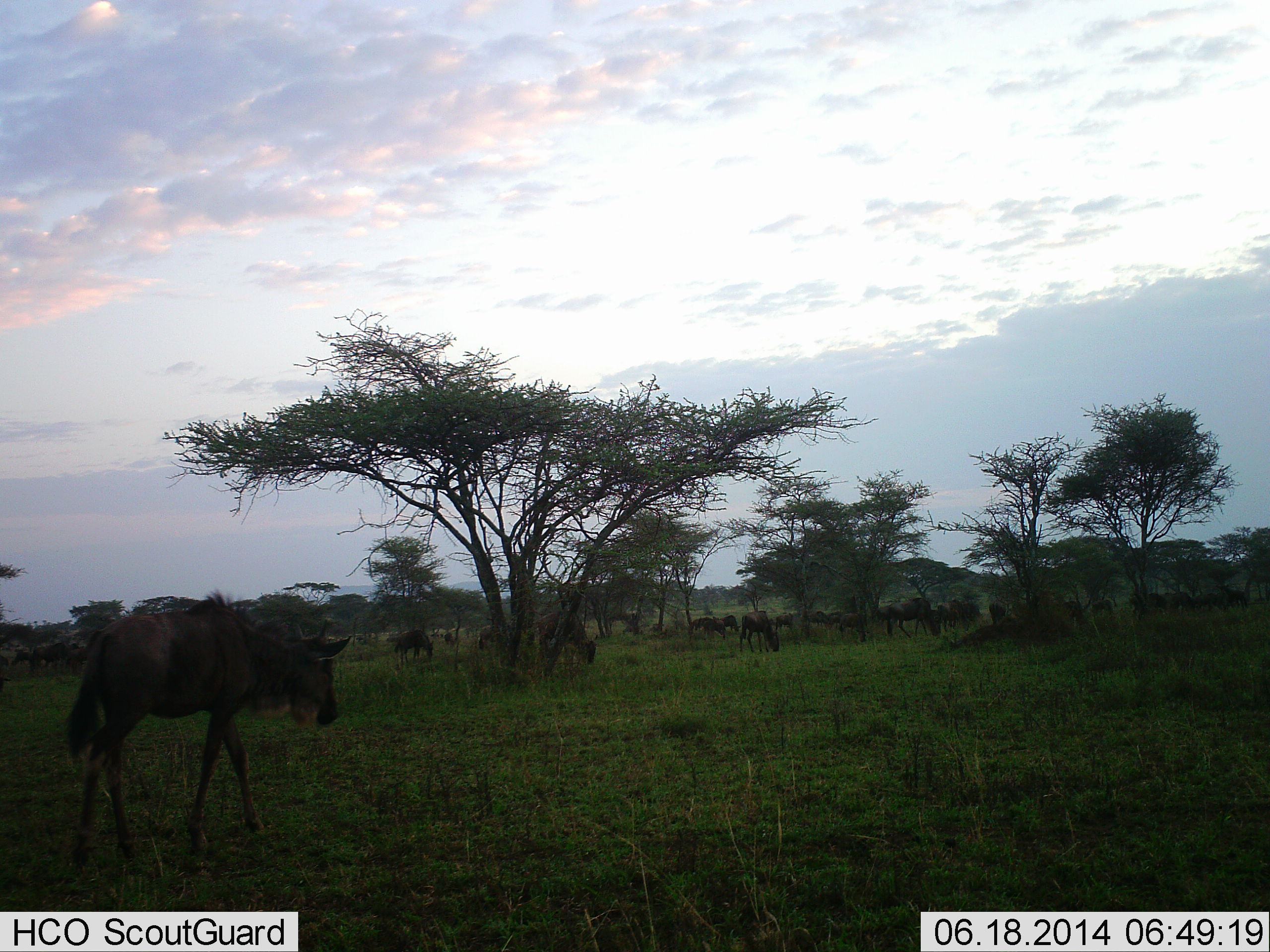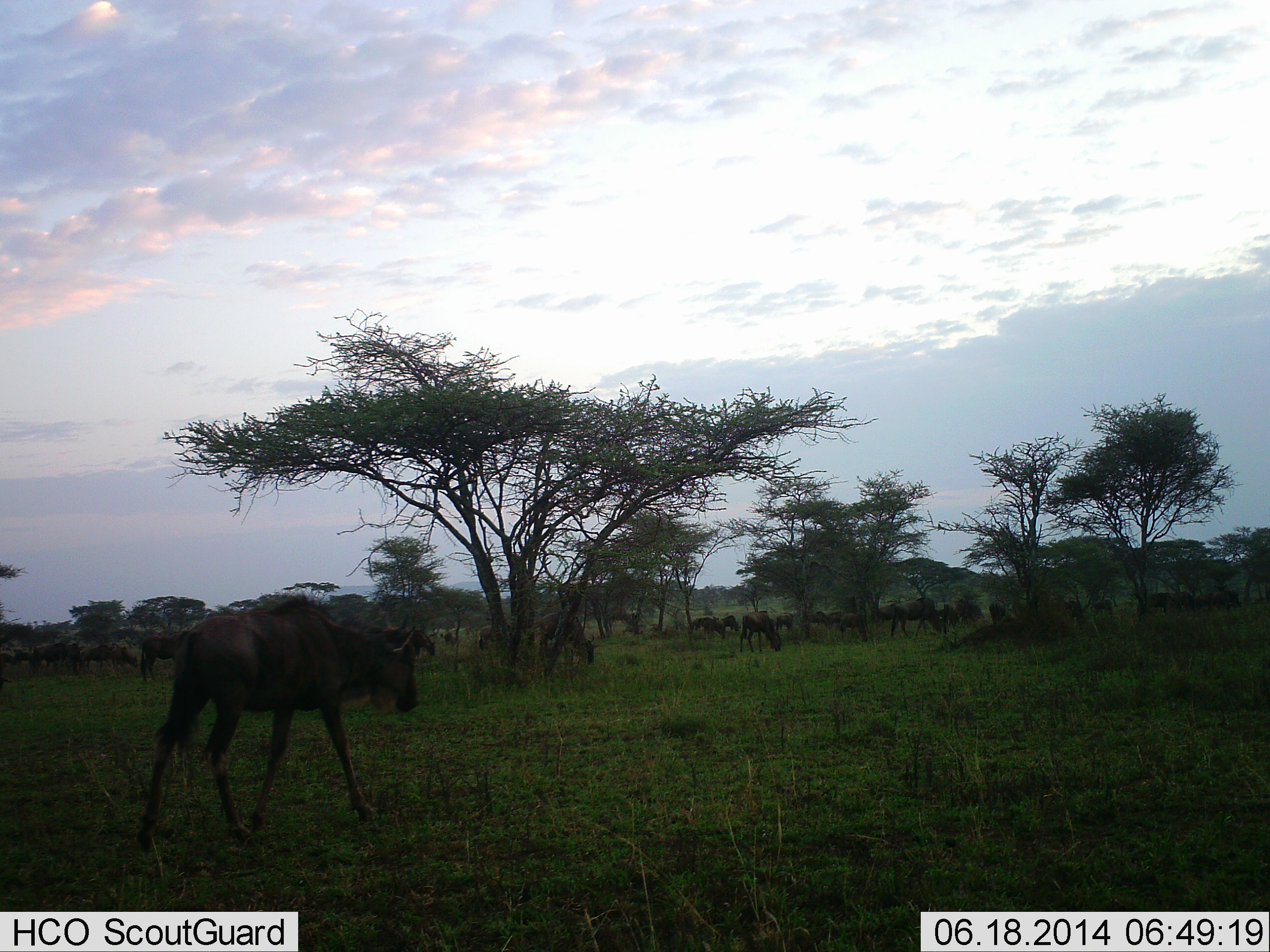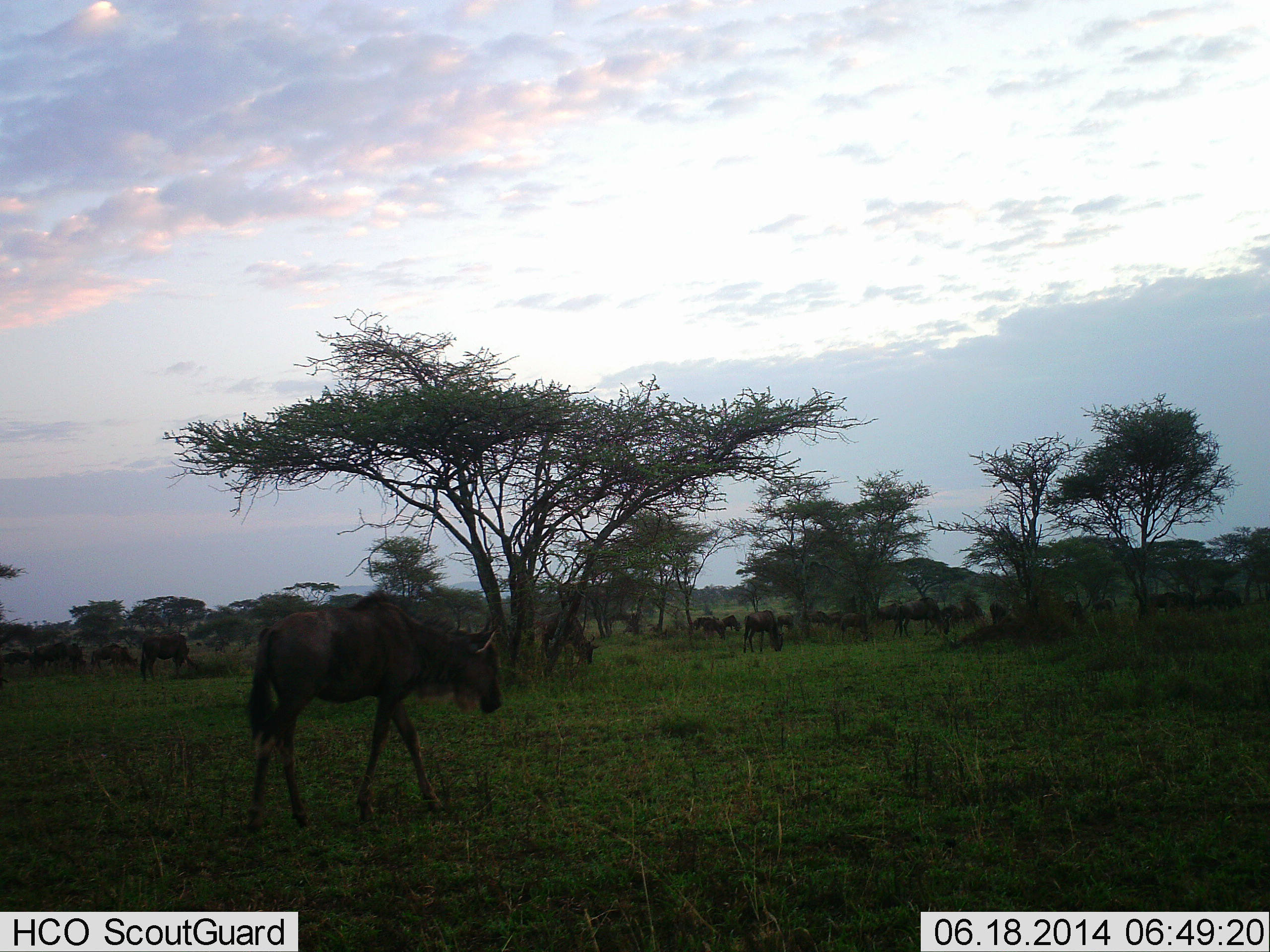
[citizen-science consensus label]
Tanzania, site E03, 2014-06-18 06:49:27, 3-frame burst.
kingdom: Animalia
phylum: Chordata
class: Mammalia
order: Artiodactyla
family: Bovidae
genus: Connochaetes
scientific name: Connochaetes taurinus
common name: blue wildebeest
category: wildebeest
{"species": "wildebeest (blue wildebeest) (Connochaetes taurinus)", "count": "11-50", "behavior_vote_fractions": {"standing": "50%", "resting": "8%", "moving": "83%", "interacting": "0%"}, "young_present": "0%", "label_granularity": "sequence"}